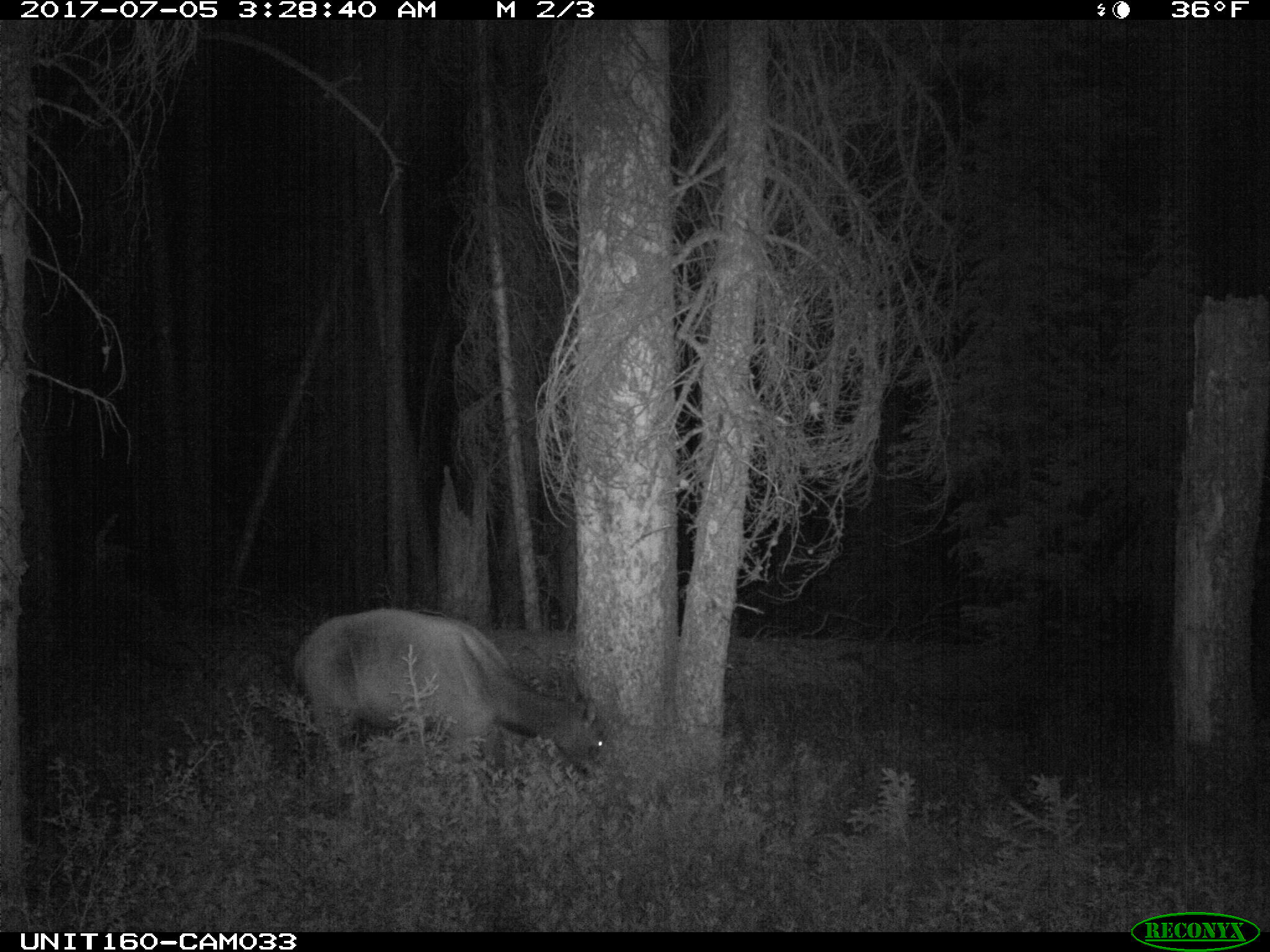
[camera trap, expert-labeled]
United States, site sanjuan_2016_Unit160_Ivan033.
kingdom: Animalia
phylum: Chordata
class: Mammalia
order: Artiodactyla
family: Cervidae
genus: Cervus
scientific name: Cervus elaphus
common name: red deer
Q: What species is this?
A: Cervus elaphus (red deer).